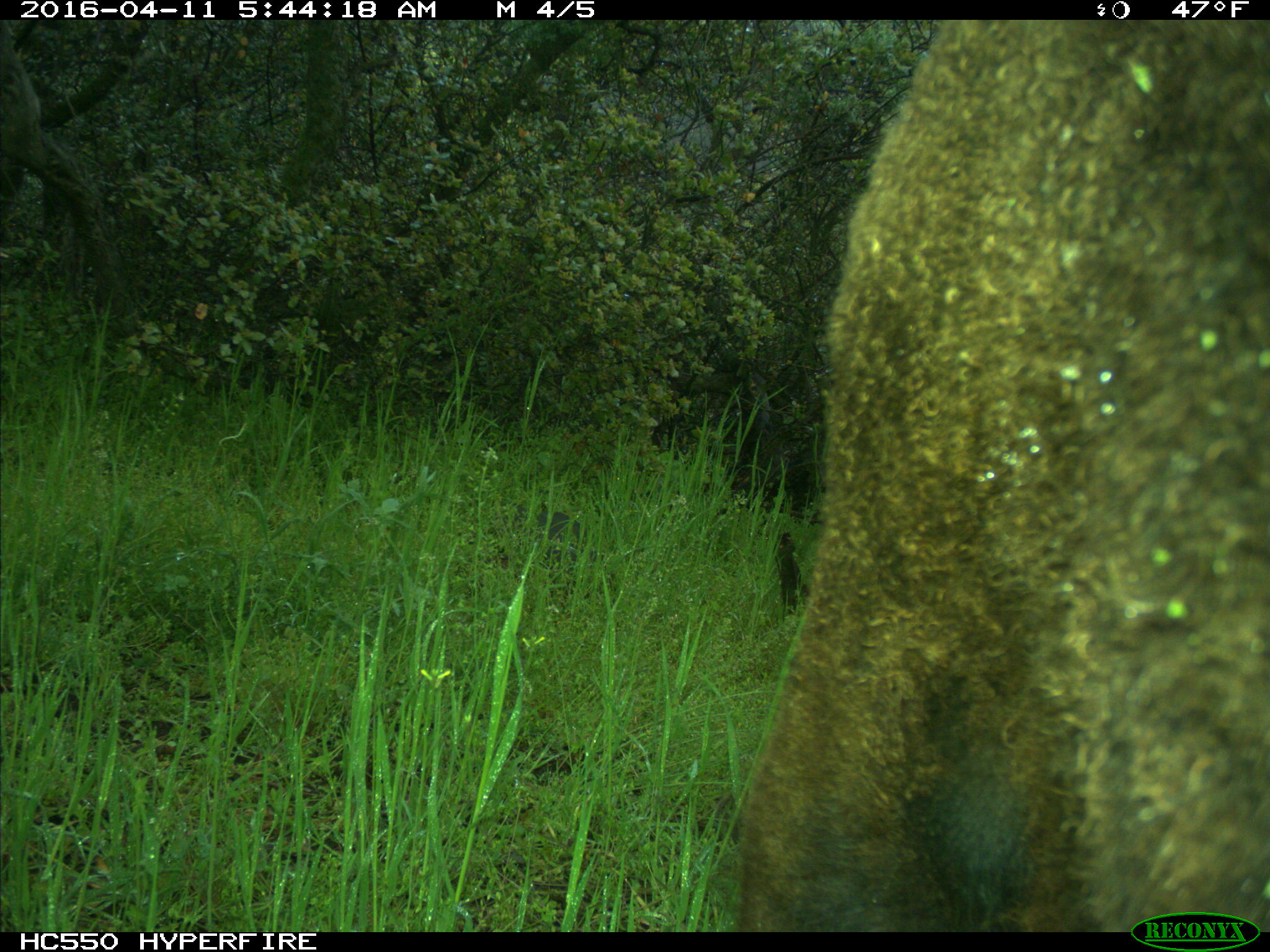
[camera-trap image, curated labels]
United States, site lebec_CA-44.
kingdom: Animalia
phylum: Chordata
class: Mammalia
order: Artiodactyla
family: Bovidae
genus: Bos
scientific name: Bos taurus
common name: domestic cow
Bos taurus (domestic cow).